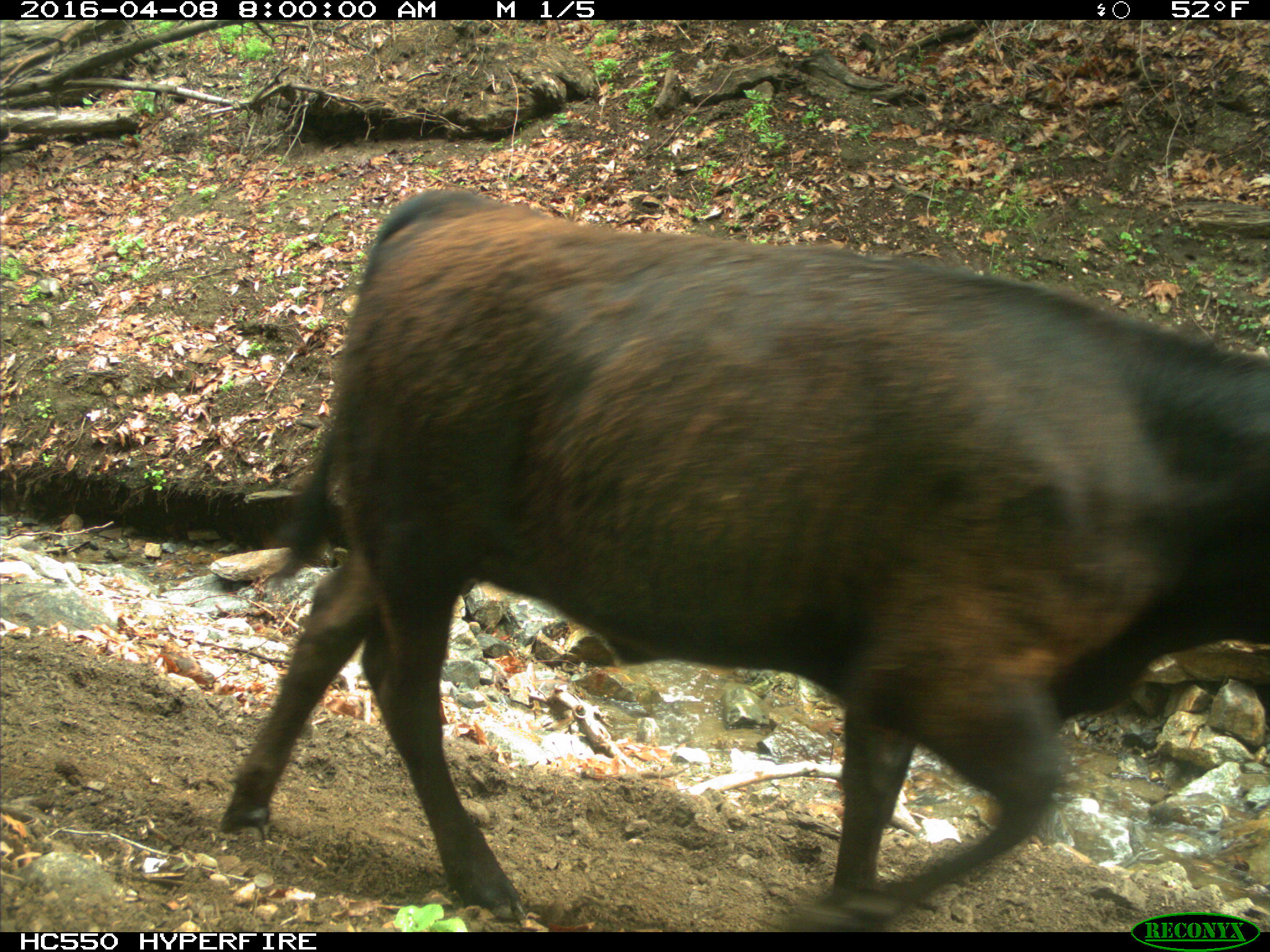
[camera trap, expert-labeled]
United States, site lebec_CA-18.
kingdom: Animalia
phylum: Chordata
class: Mammalia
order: Artiodactyla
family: Bovidae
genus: Bos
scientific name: Bos taurus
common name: domestic cow